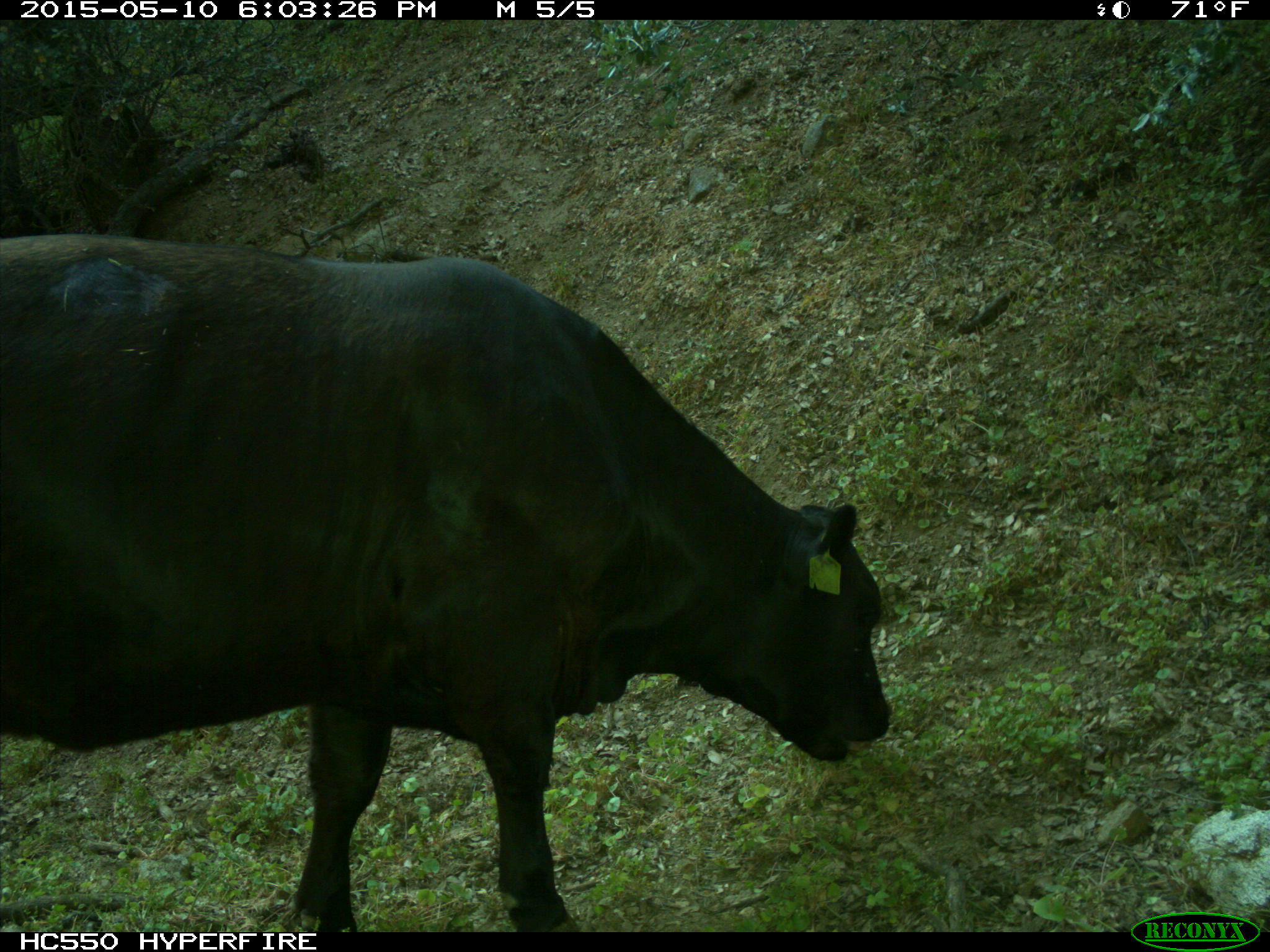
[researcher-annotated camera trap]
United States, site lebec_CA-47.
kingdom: Animalia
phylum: Chordata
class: Mammalia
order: Artiodactyla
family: Bovidae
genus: Bos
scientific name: Bos taurus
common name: domestic cow